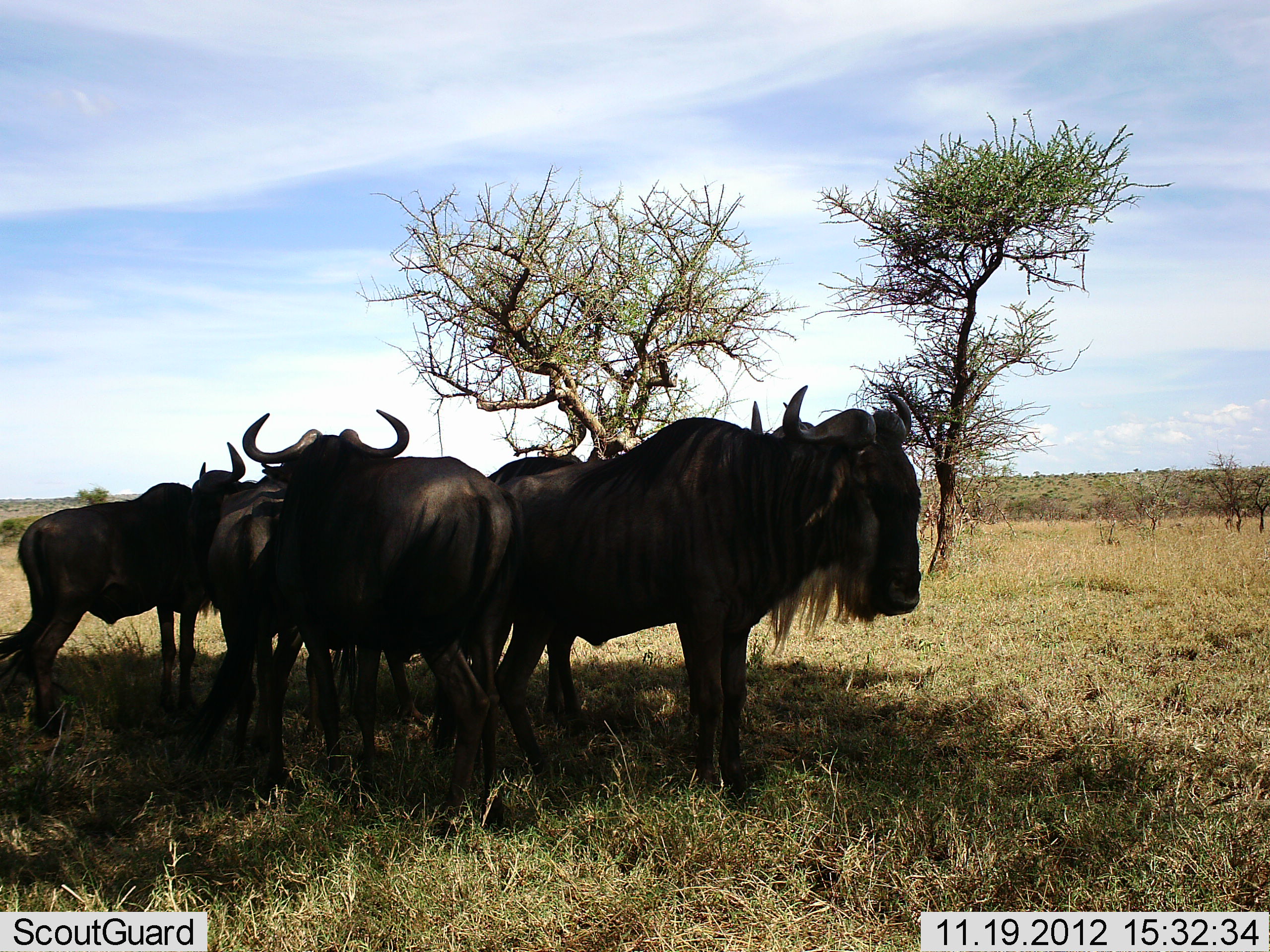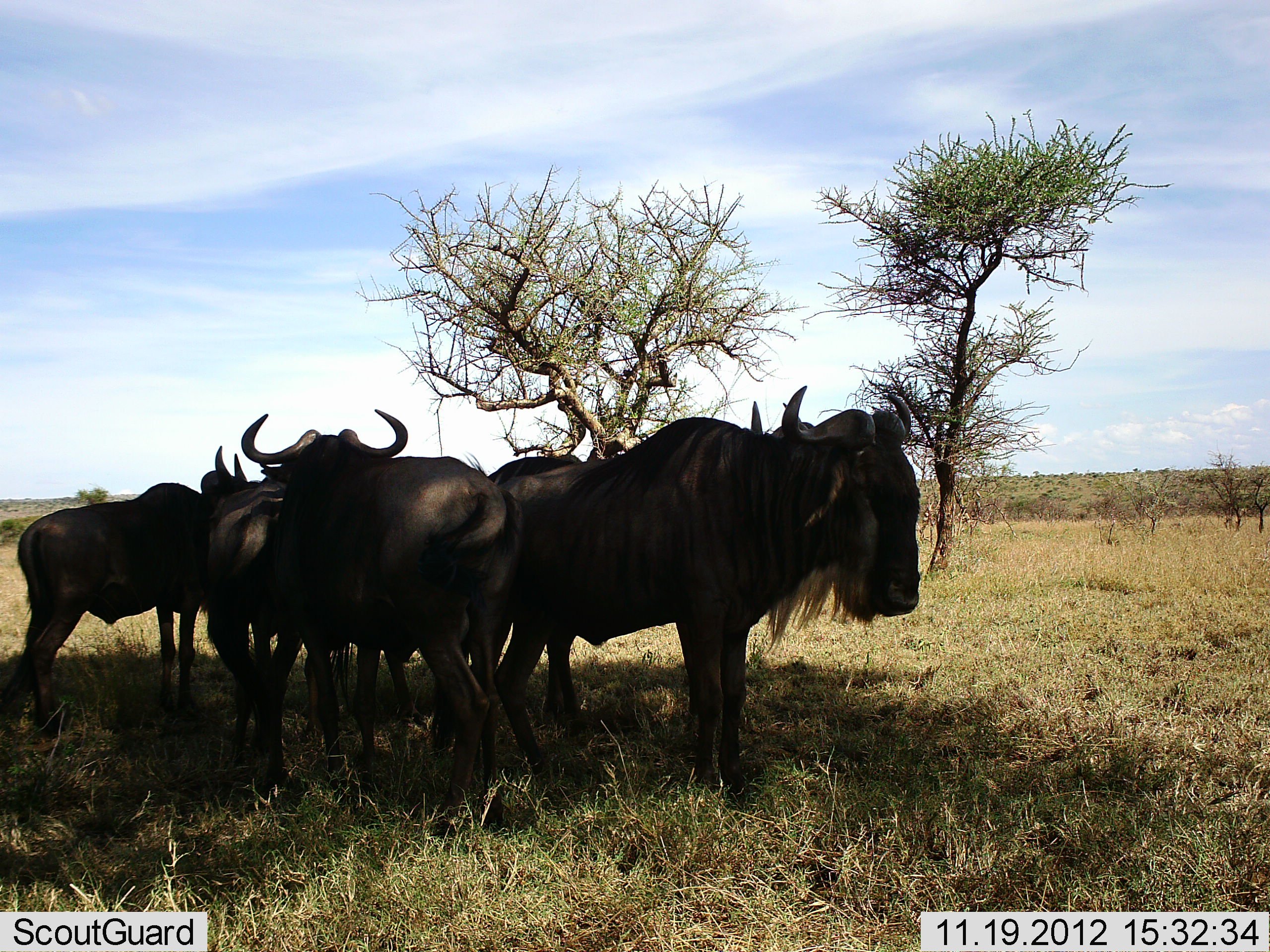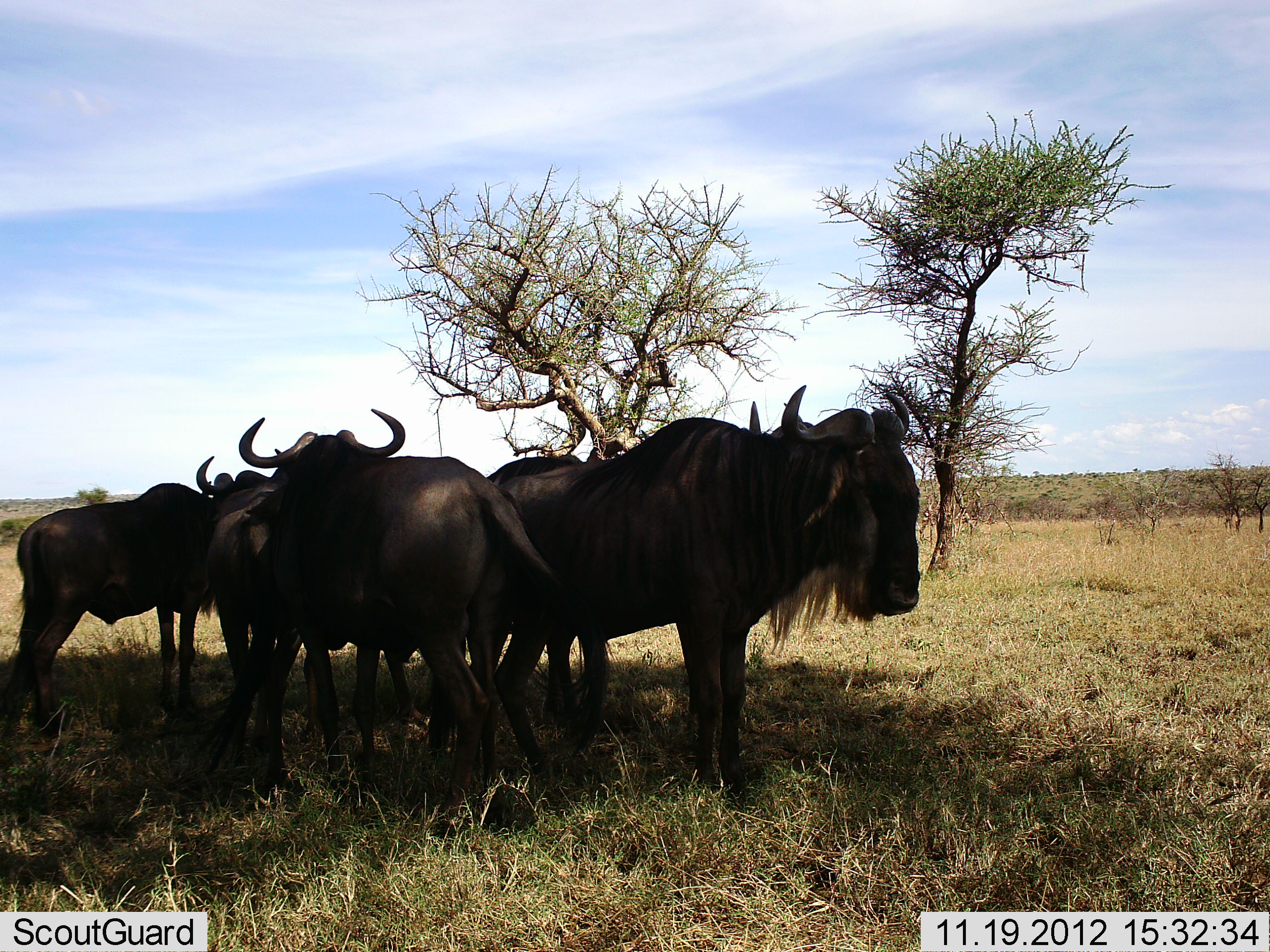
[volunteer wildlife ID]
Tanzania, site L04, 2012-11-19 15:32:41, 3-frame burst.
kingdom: Animalia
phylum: Chordata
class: Mammalia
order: Artiodactyla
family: Bovidae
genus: Connochaetes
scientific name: Connochaetes taurinus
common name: blue wildebeest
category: wildebeest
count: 5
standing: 90%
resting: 20%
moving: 0%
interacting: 10%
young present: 0%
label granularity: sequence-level